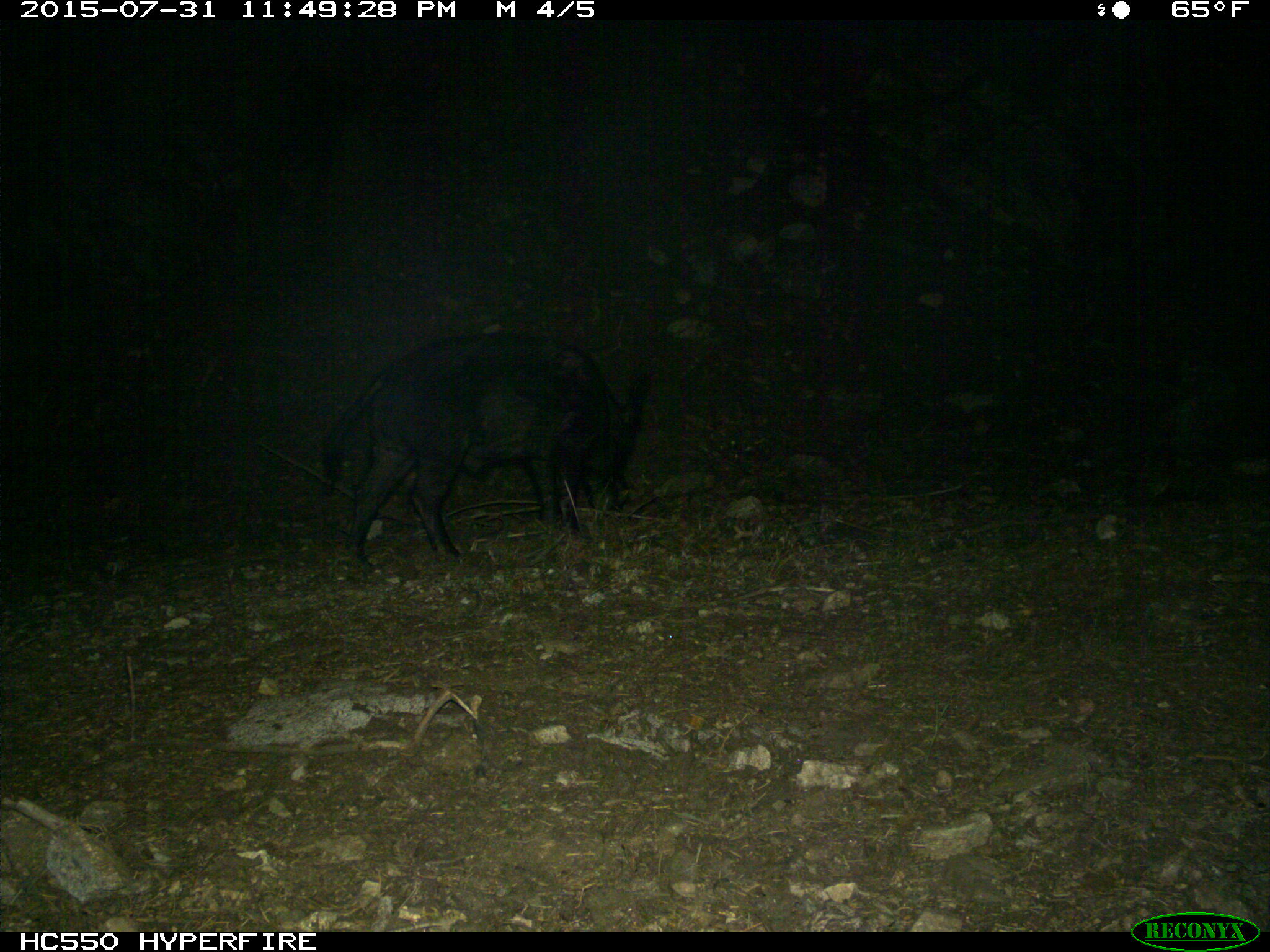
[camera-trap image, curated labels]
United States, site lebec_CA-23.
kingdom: Animalia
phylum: Chordata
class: Mammalia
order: Artiodactyla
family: Suidae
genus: Sus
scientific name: Sus scrofa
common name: wild boar